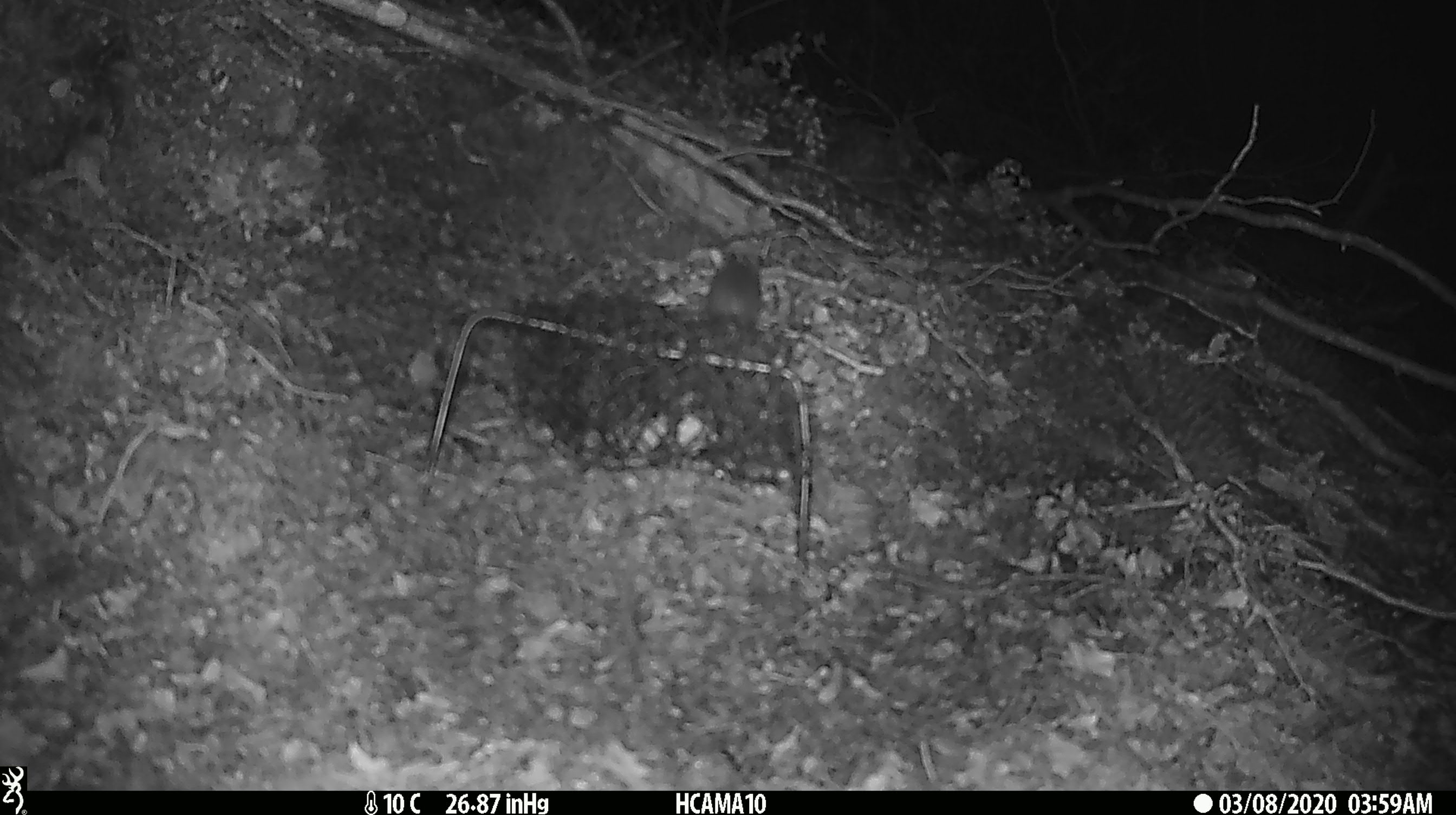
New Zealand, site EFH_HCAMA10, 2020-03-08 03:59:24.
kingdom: Animalia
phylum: Chordata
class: Mammalia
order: Rodentia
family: Muridae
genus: Mus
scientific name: Mus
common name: mouse